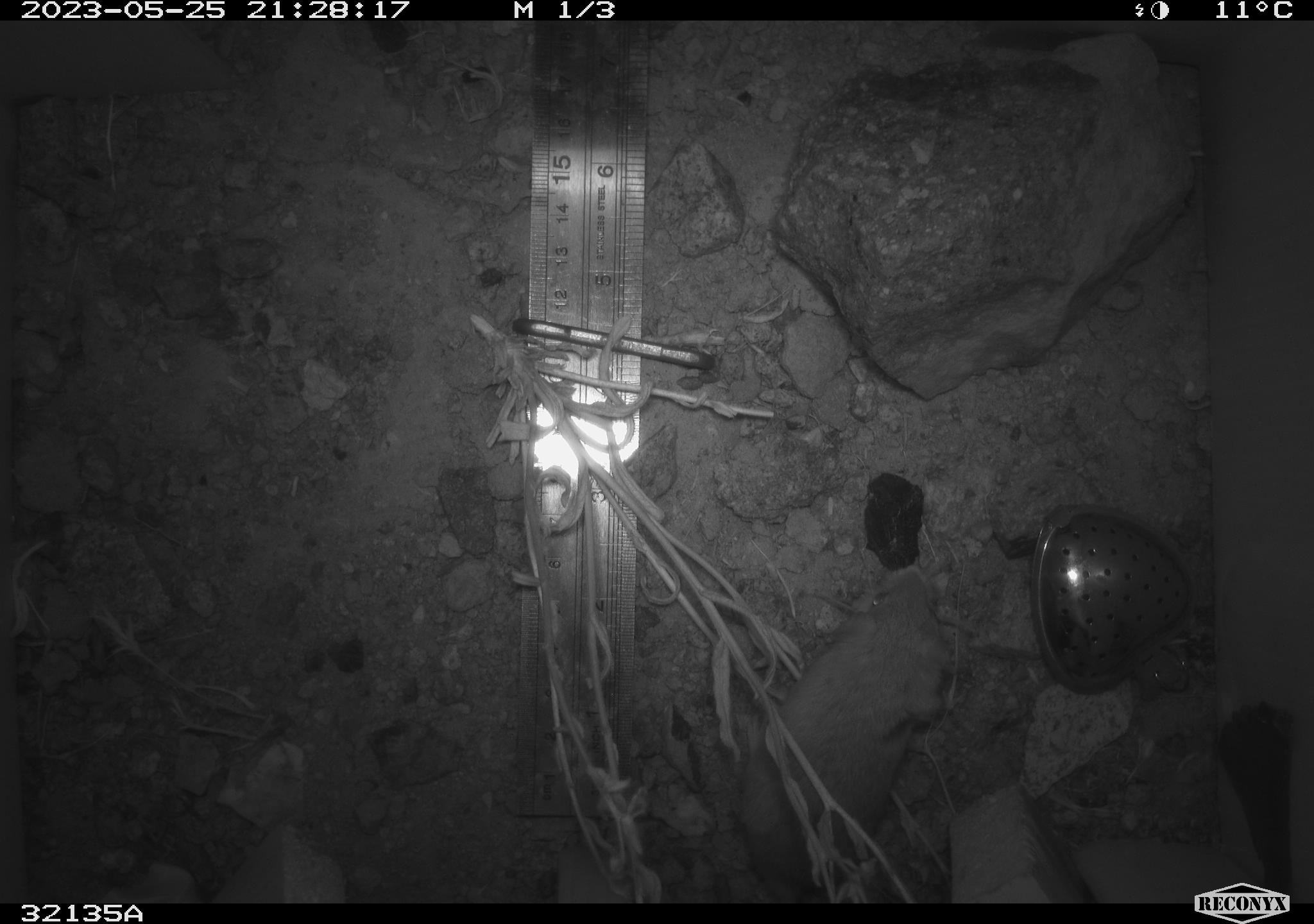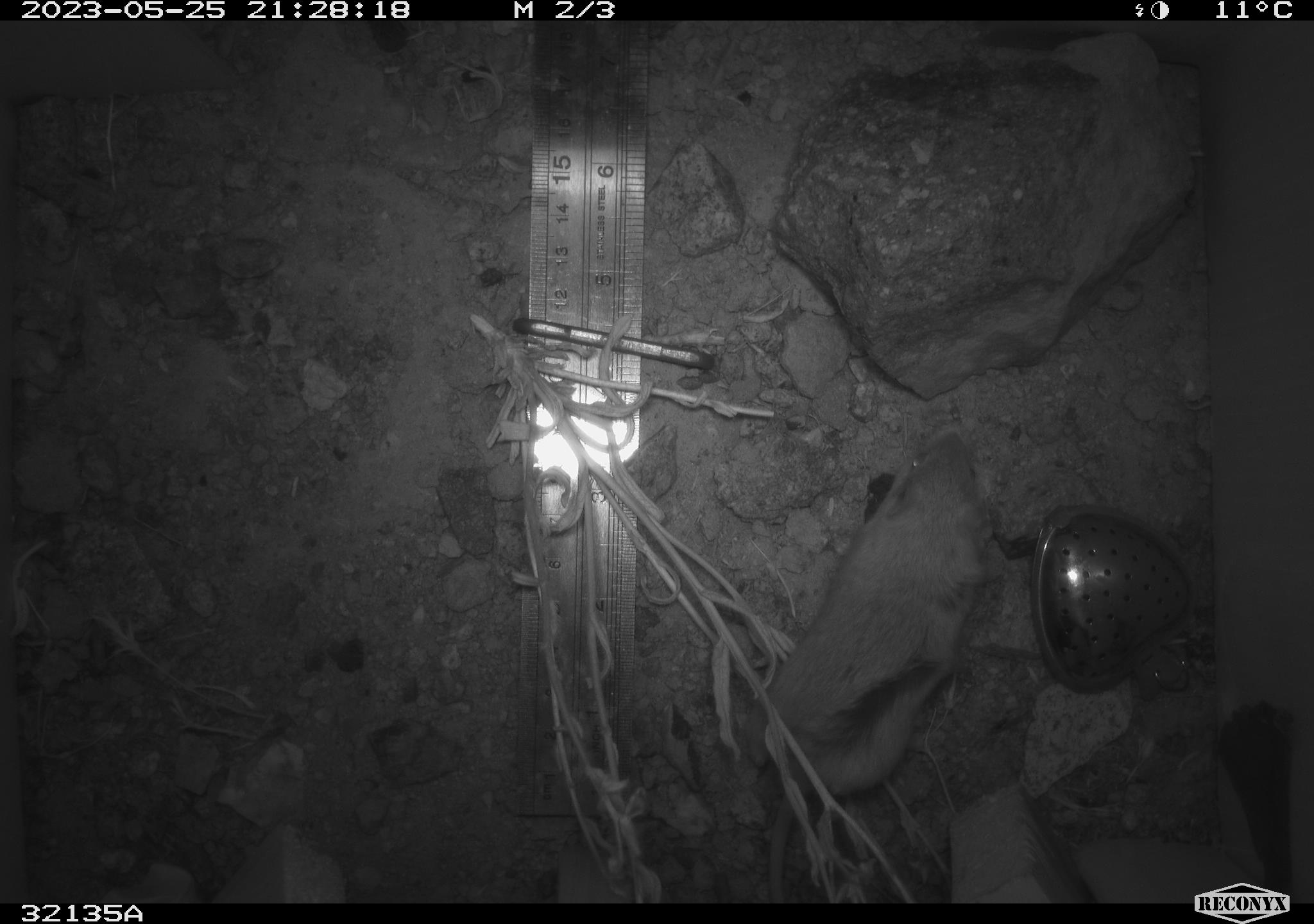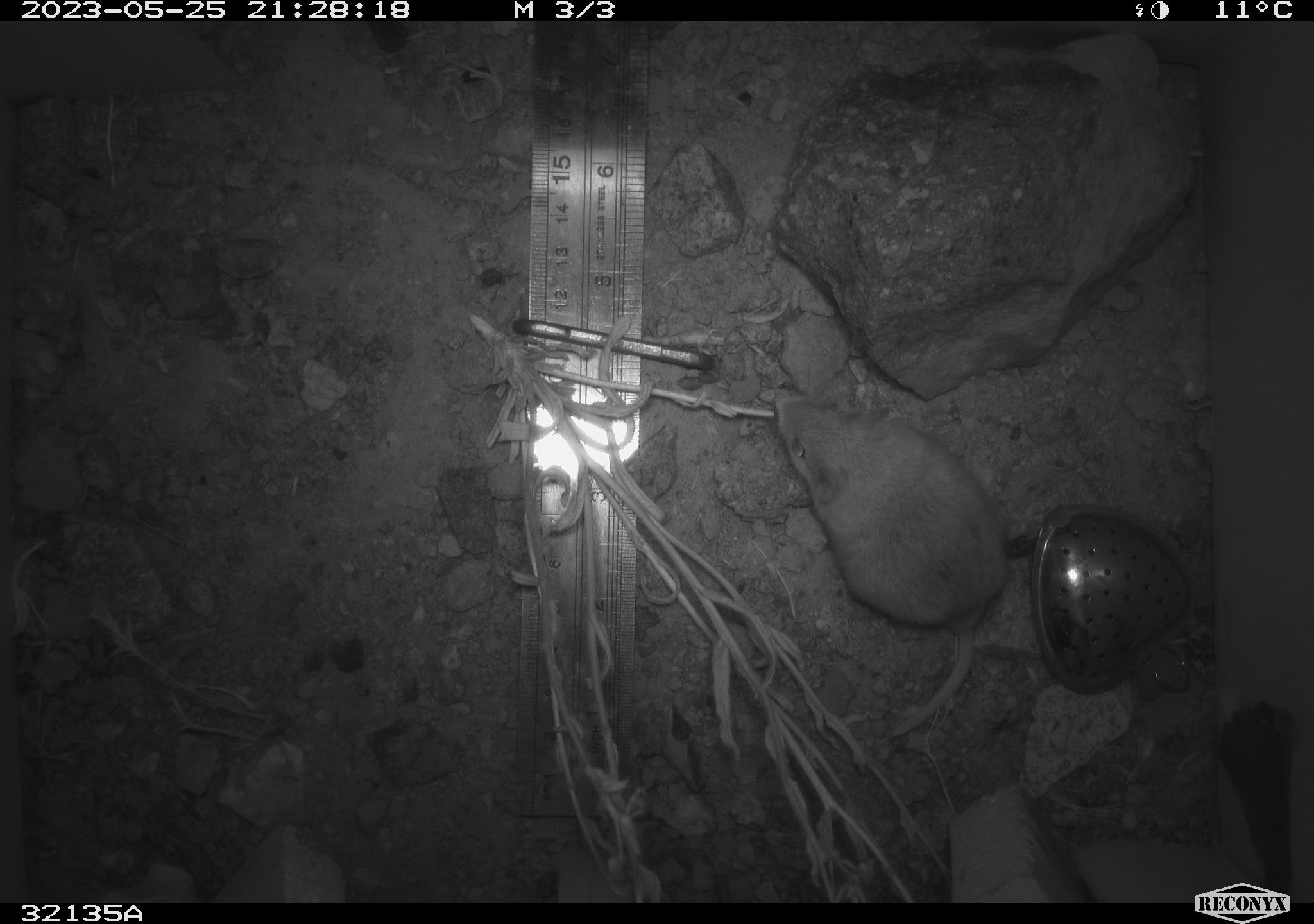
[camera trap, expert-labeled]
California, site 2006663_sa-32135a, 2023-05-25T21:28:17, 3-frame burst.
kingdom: Animalia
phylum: Chordata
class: Mammalia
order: Rodentia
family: Cricetidae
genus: Peromyscus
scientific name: Peromyscus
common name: deer mice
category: peromyscus species